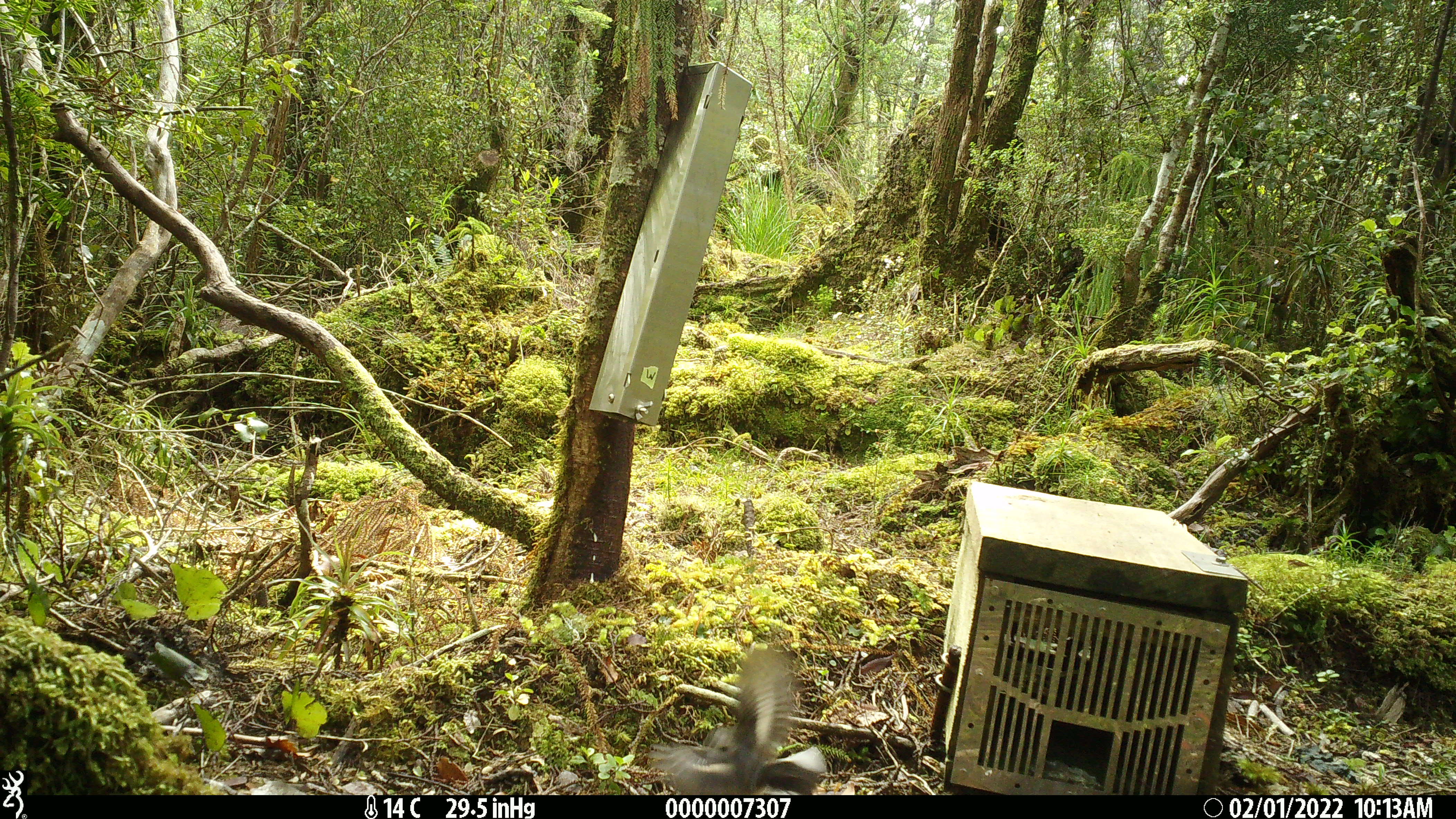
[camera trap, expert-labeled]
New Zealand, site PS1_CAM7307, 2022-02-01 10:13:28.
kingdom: Animalia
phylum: Chordata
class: Aves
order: Passeriformes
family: Petroicidae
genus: Petroica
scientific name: Petroica macrocephala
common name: tomtit